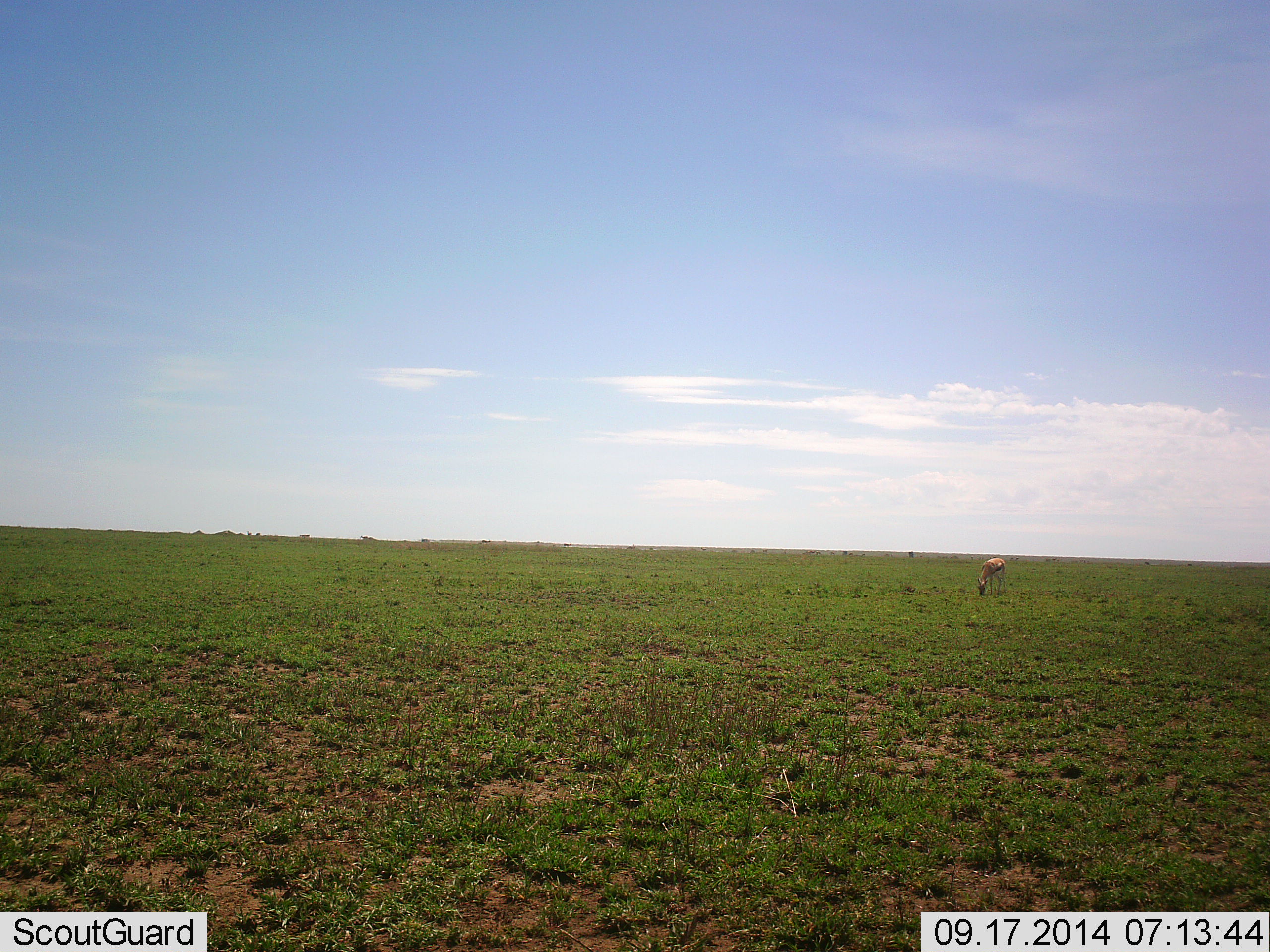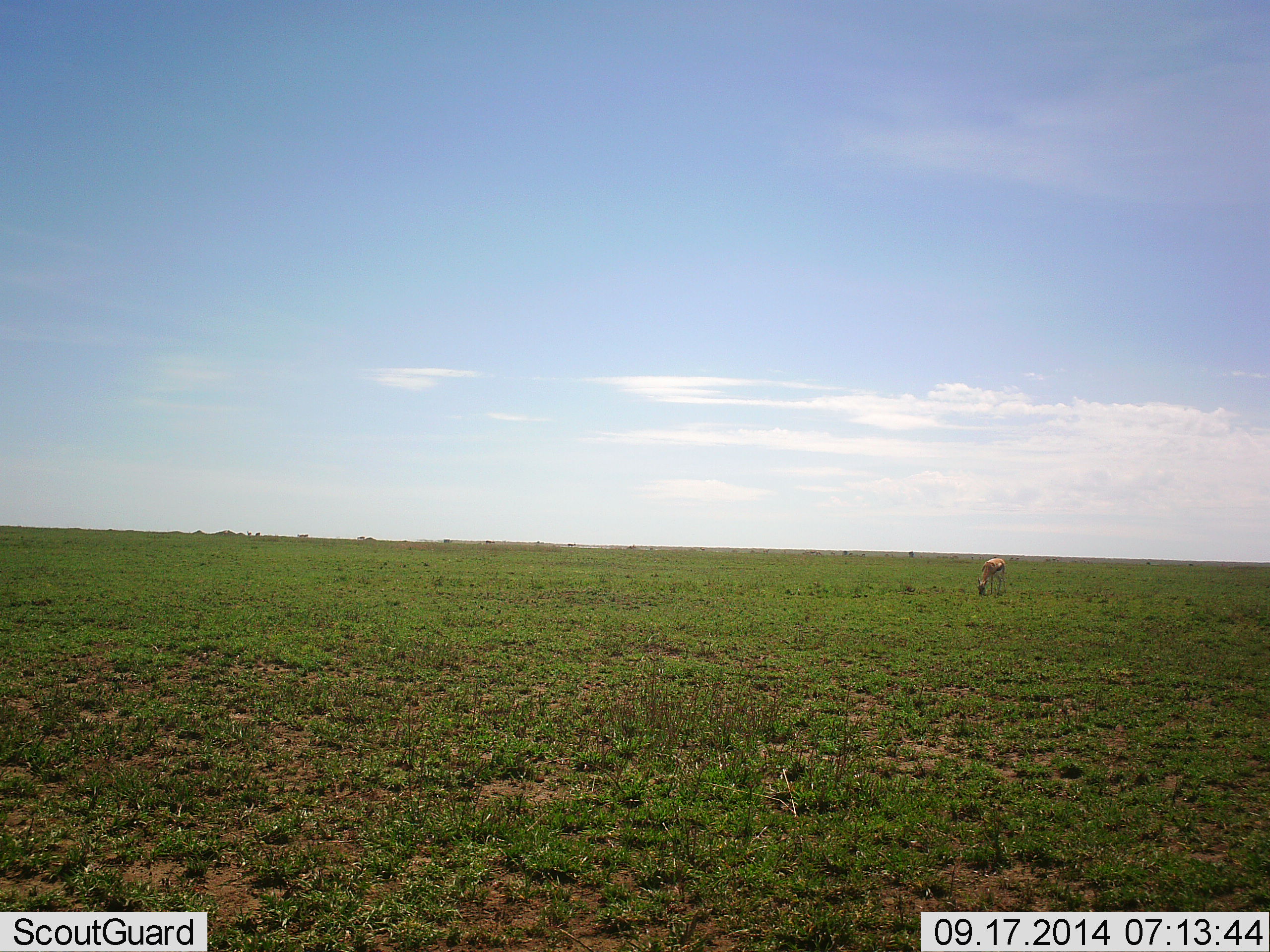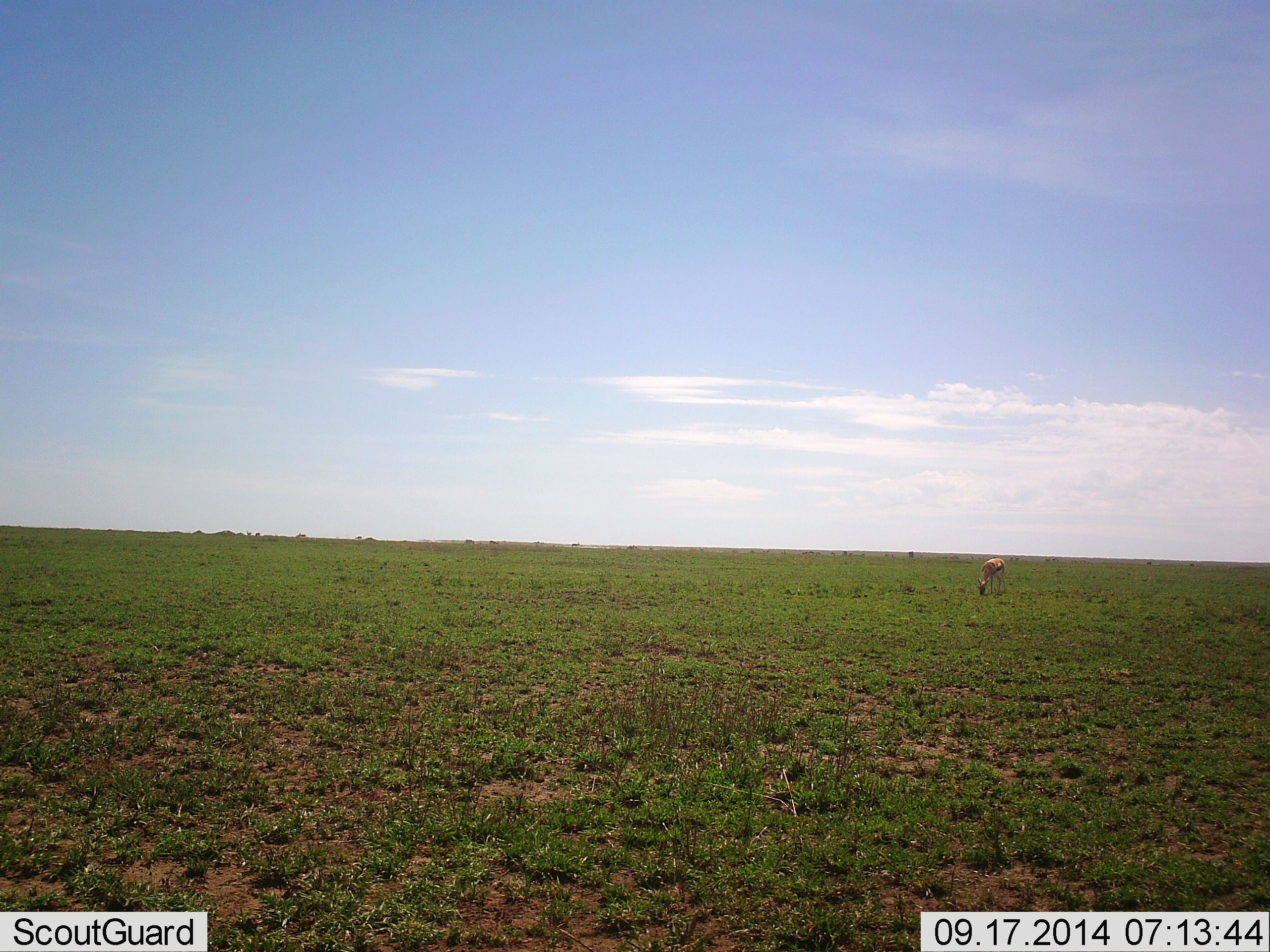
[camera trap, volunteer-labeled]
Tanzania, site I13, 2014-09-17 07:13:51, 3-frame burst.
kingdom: Animalia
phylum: Chordata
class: Mammalia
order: Artiodactyla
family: Bovidae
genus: Eudorcas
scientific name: Eudorcas thomsonii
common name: thomson's gazelle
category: gazellethomsons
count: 1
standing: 30%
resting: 0%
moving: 0%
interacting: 0%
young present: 0%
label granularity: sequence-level